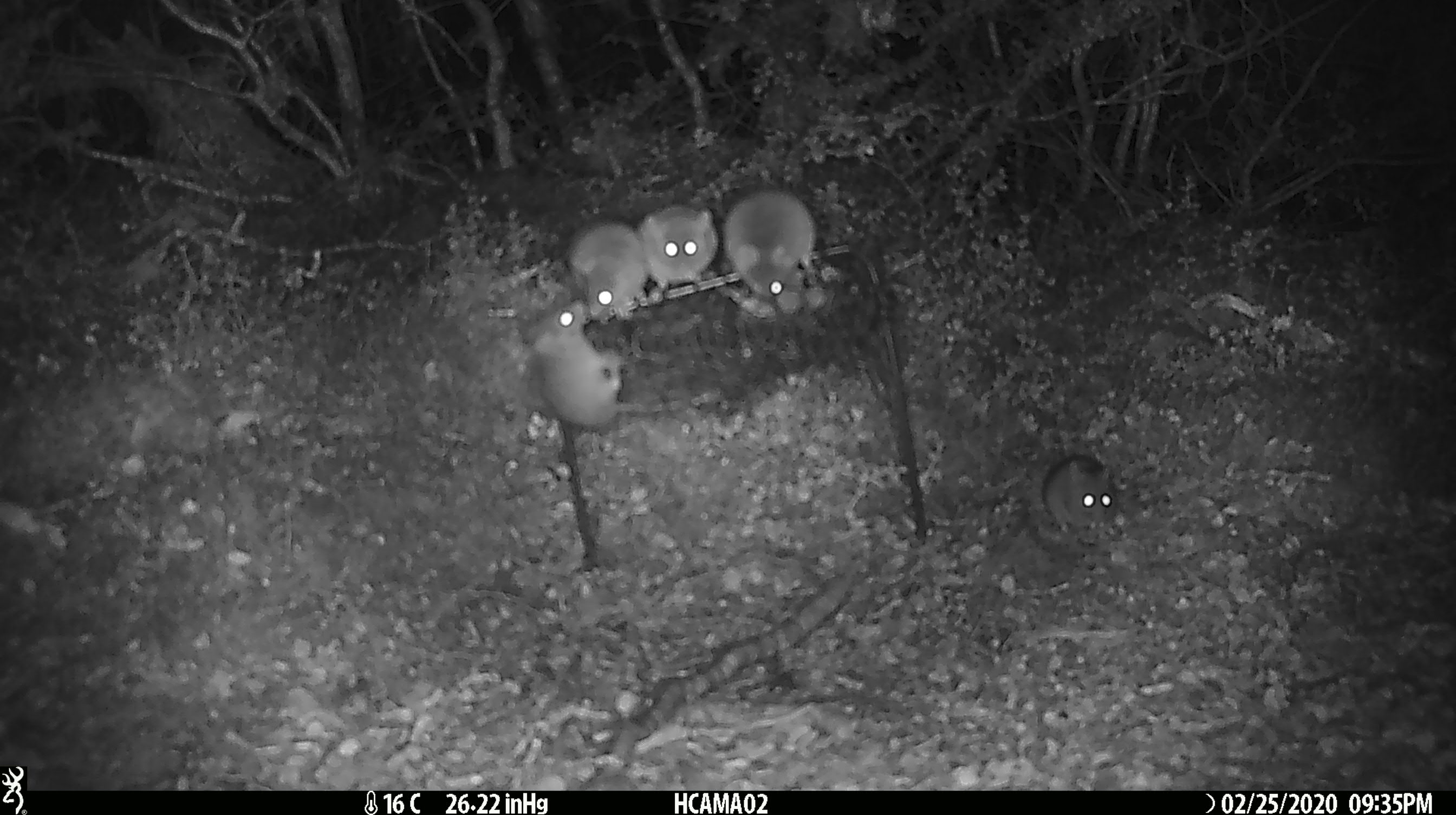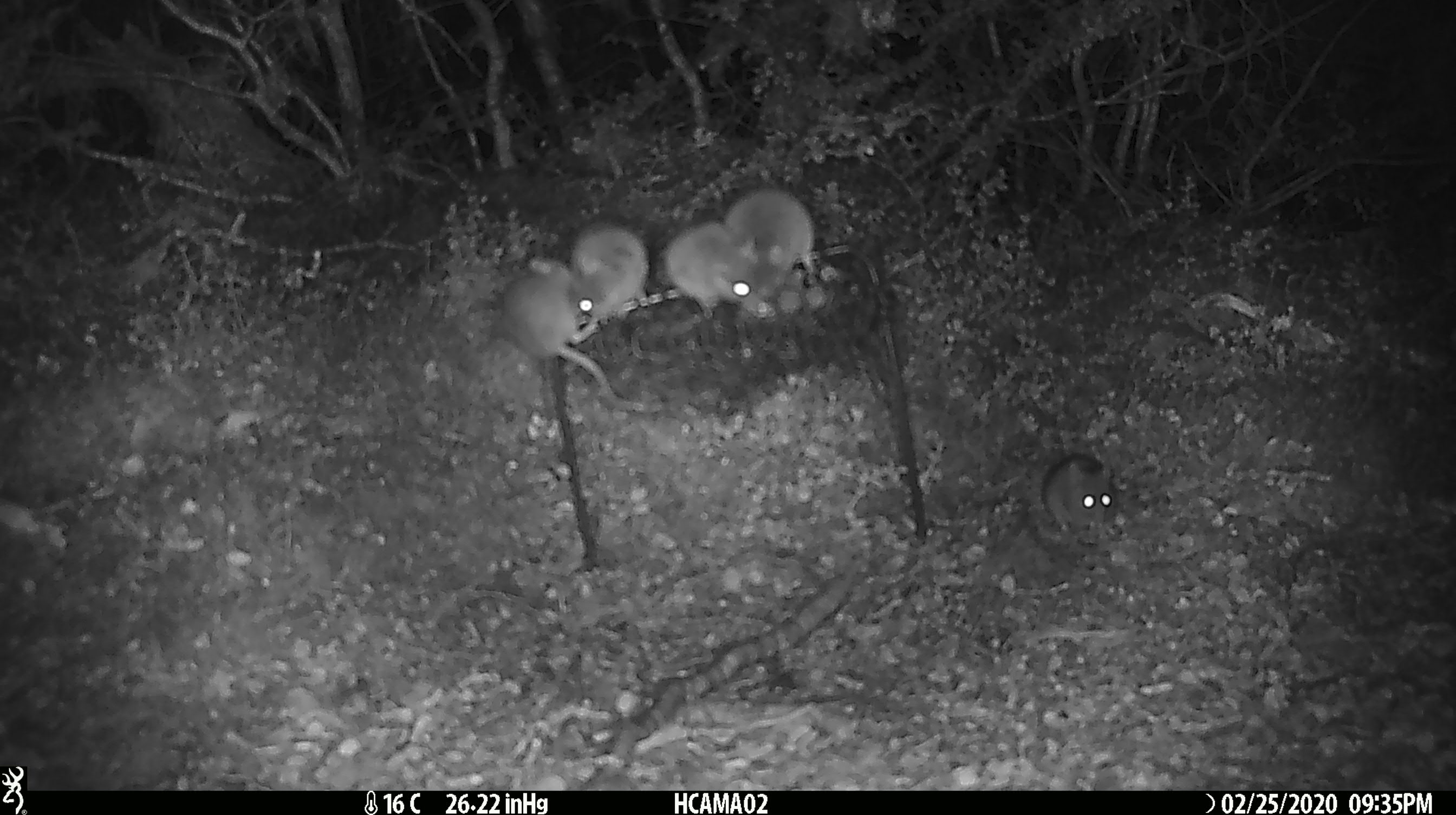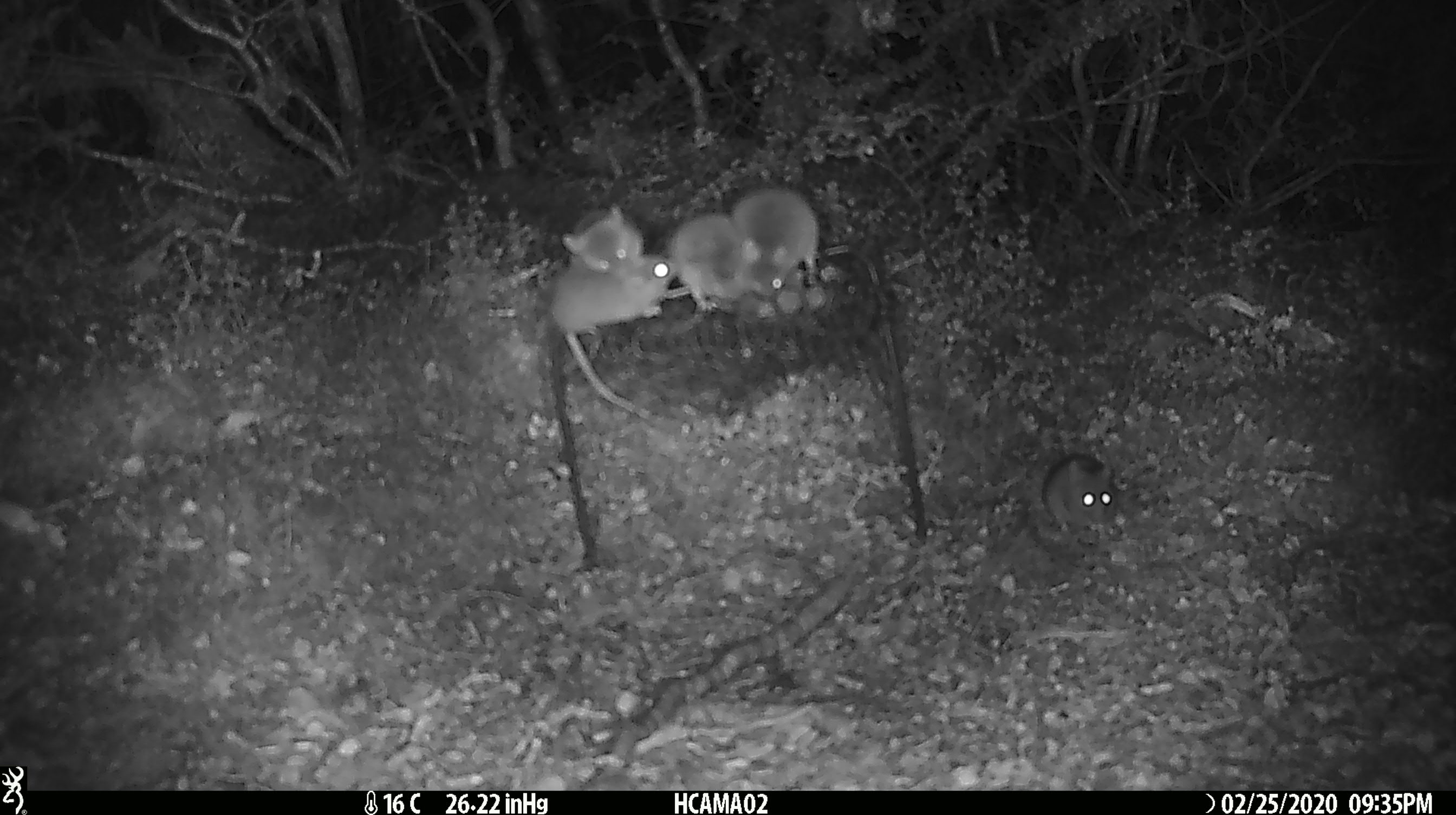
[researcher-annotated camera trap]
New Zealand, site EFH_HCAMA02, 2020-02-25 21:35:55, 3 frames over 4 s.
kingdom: Animalia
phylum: Chordata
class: Mammalia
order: Rodentia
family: Muridae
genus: Mus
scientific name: Mus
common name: mouse